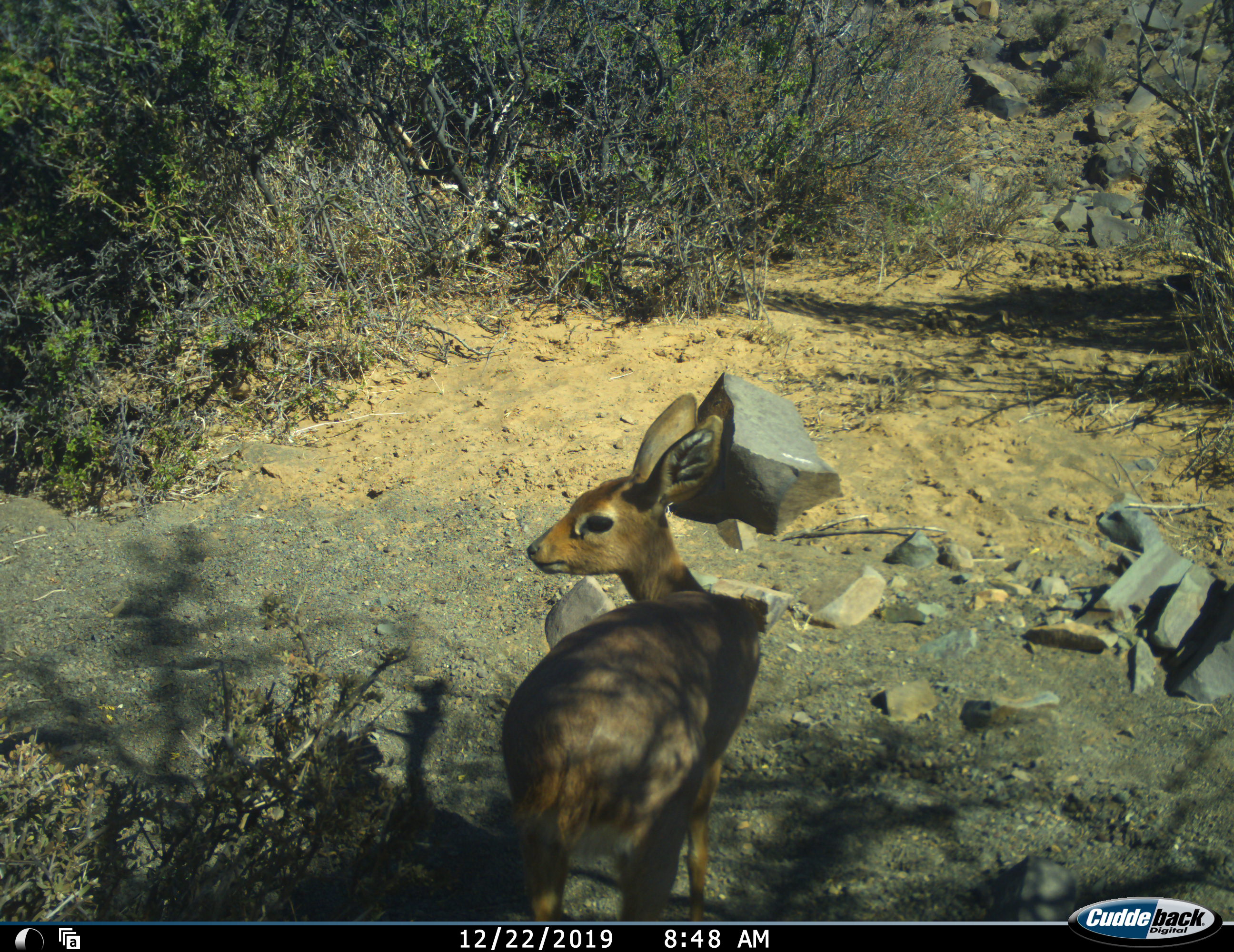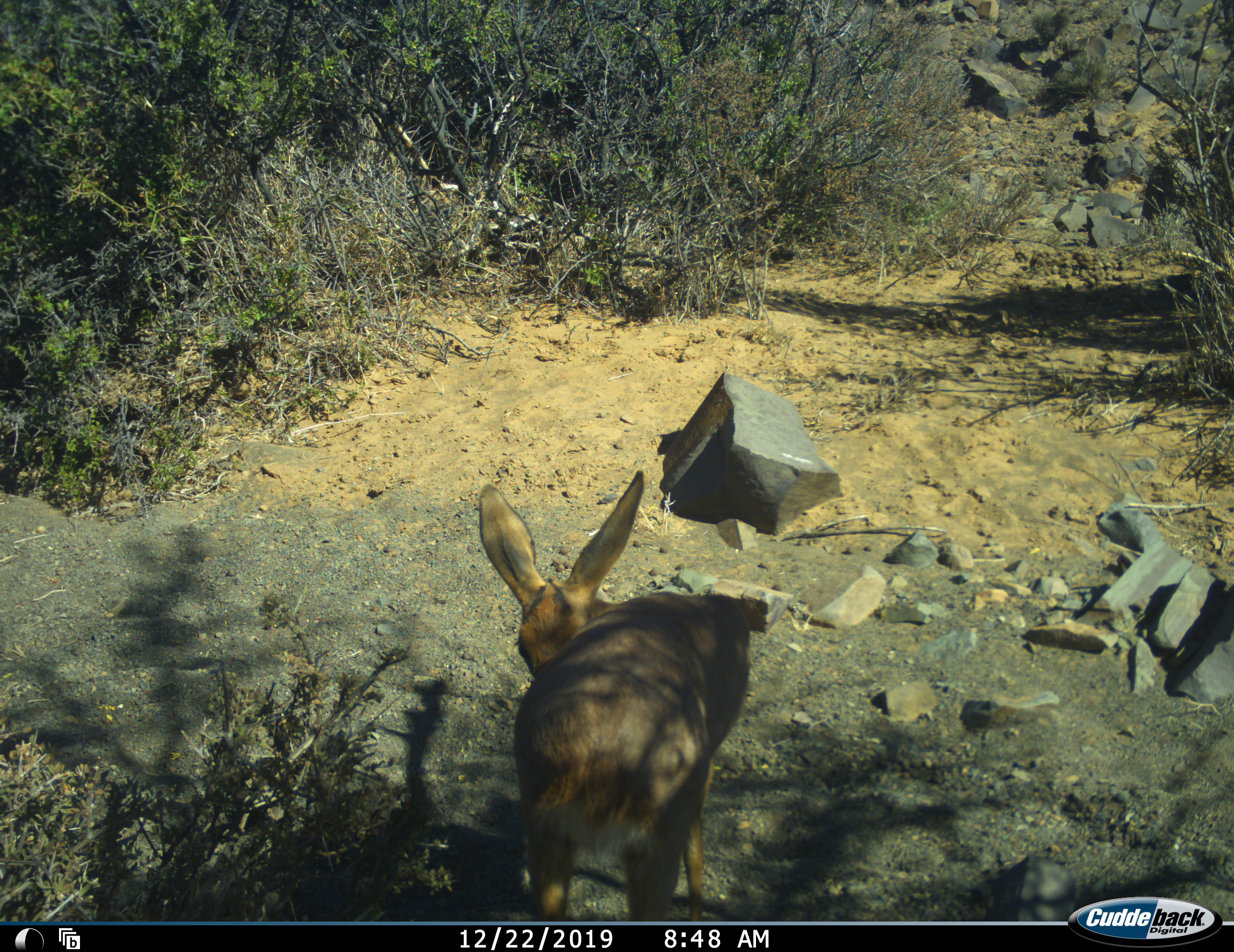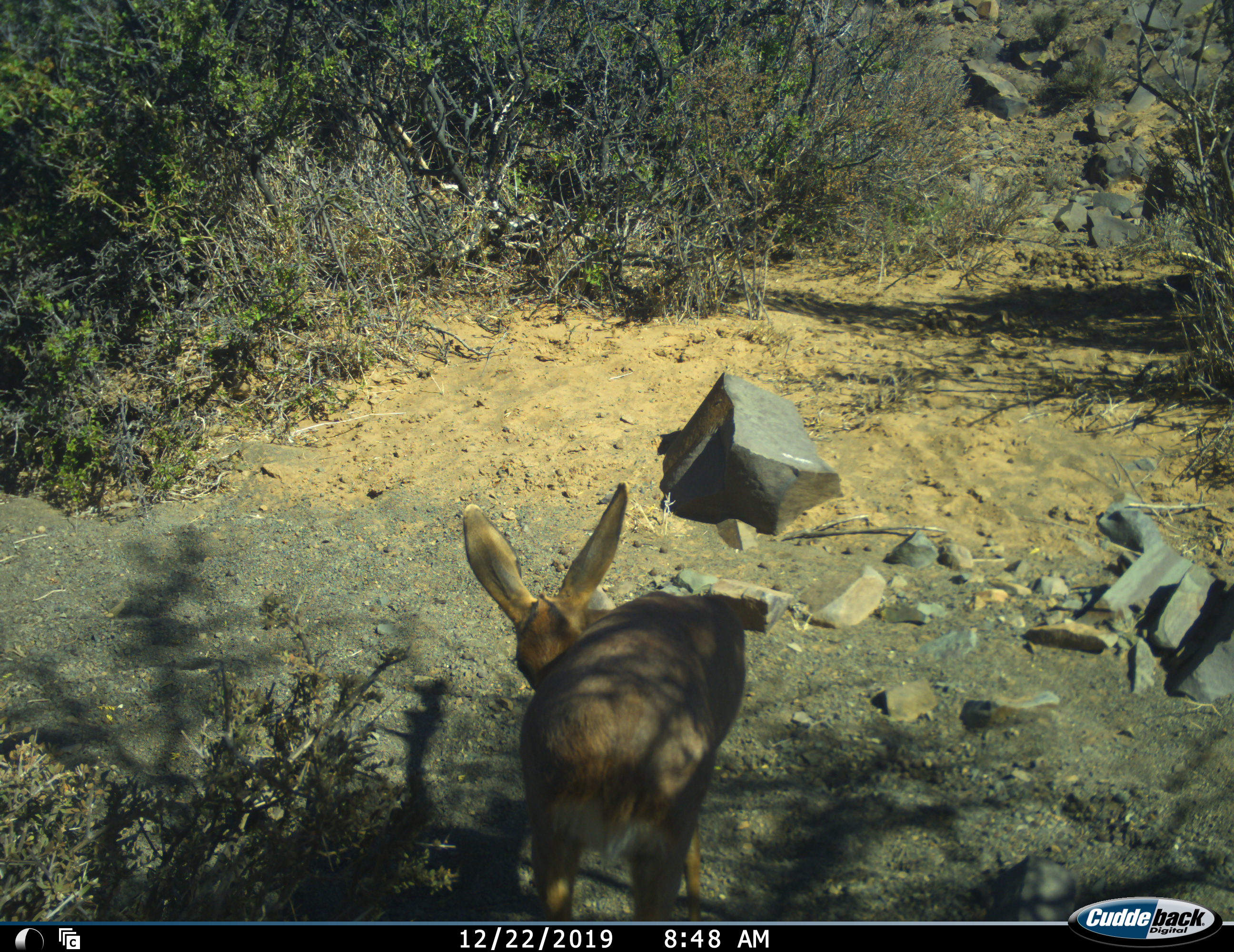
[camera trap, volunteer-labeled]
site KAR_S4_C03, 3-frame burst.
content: unidentified animal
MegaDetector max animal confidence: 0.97